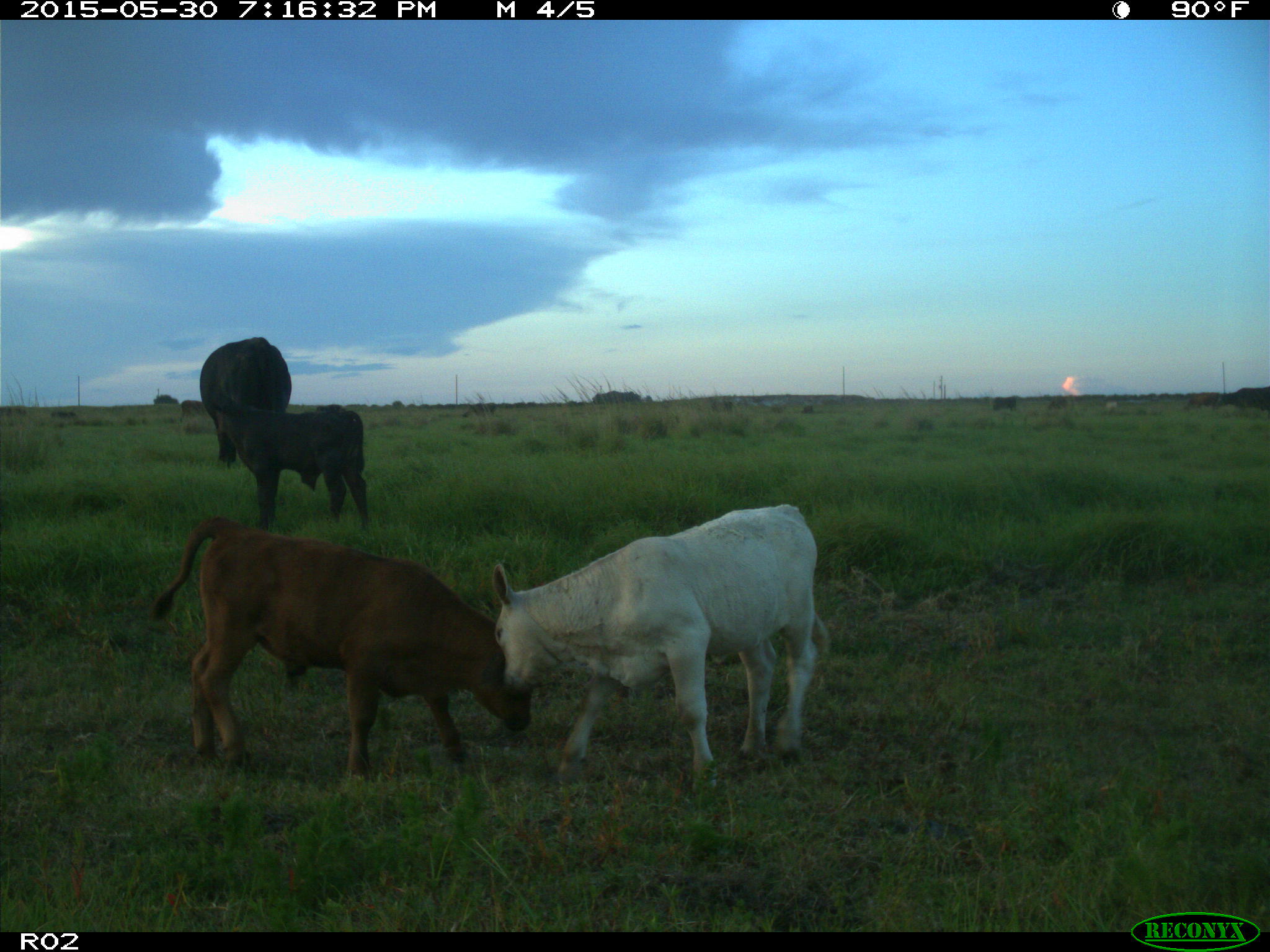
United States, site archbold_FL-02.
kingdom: Animalia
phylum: Chordata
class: Mammalia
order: Artiodactyla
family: Bovidae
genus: Bos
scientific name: Bos taurus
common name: domestic cow